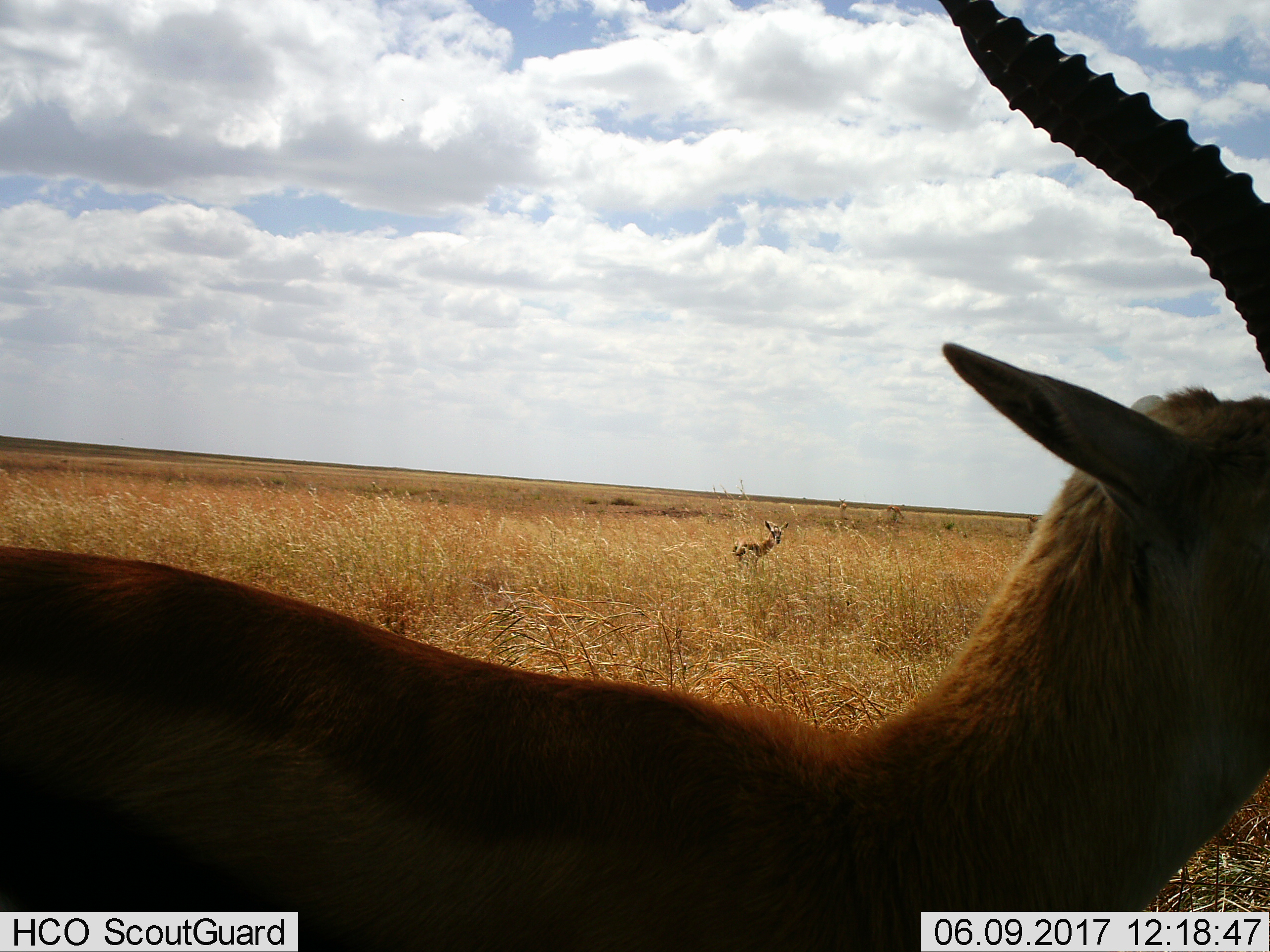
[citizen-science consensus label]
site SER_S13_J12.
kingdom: Animalia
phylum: Chordata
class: Mammalia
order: Artiodactyla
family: Bovidae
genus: Eudorcas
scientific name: Eudorcas thomsonii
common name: thomson's gazelle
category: gazellethomsons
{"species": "gazellethomsons (thomson's gazelle) (Eudorcas thomsonii)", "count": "2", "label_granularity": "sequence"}